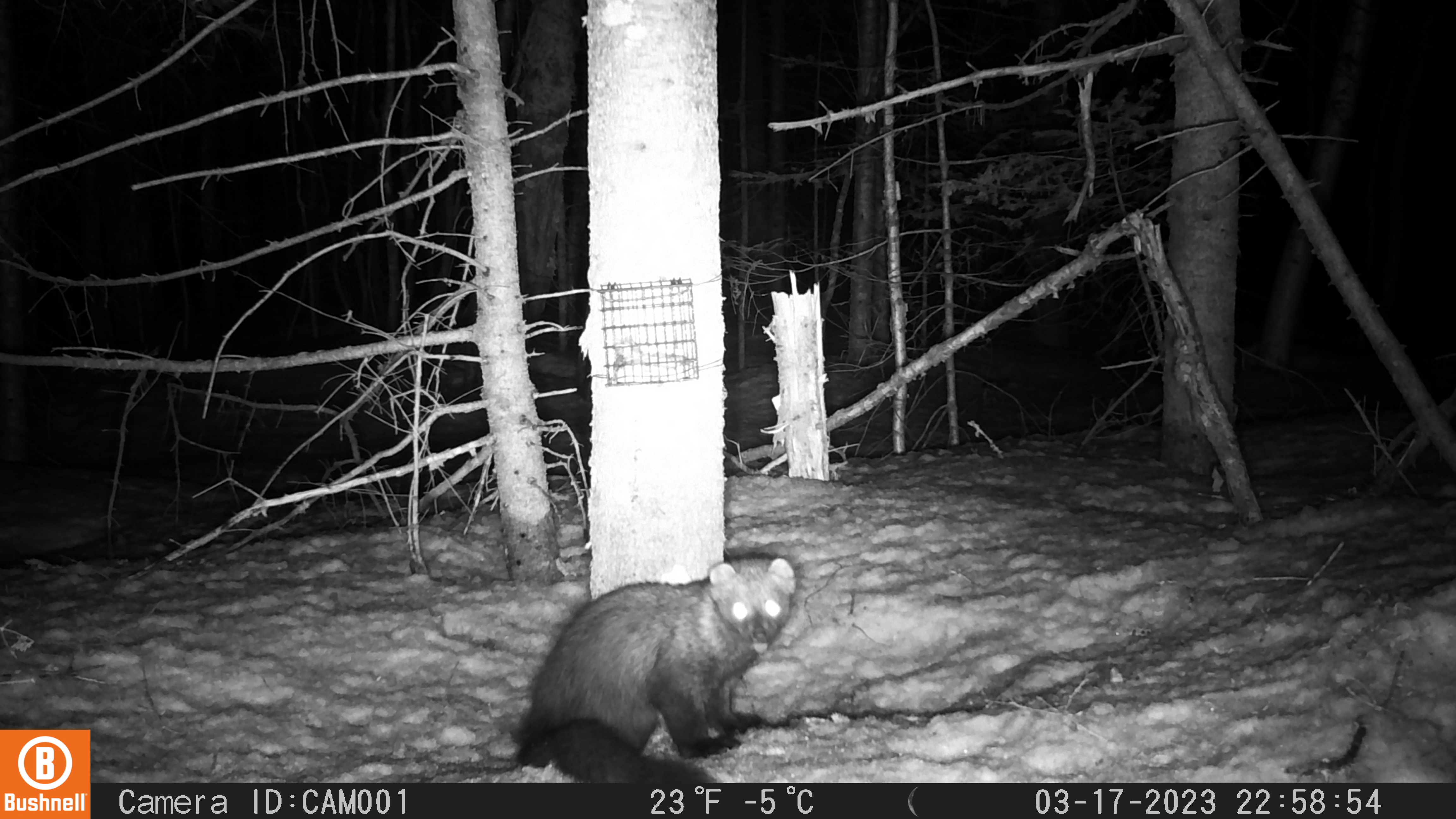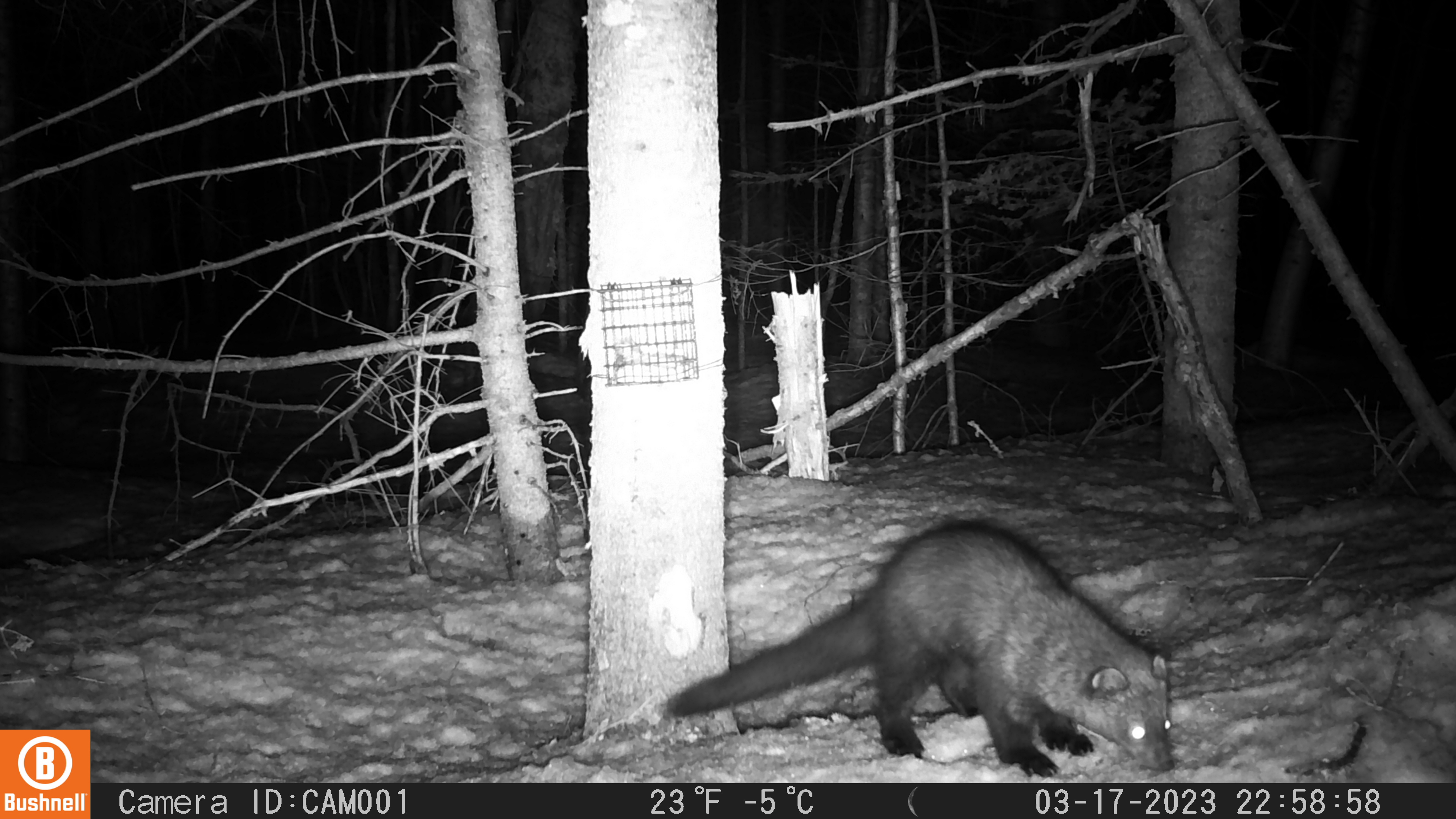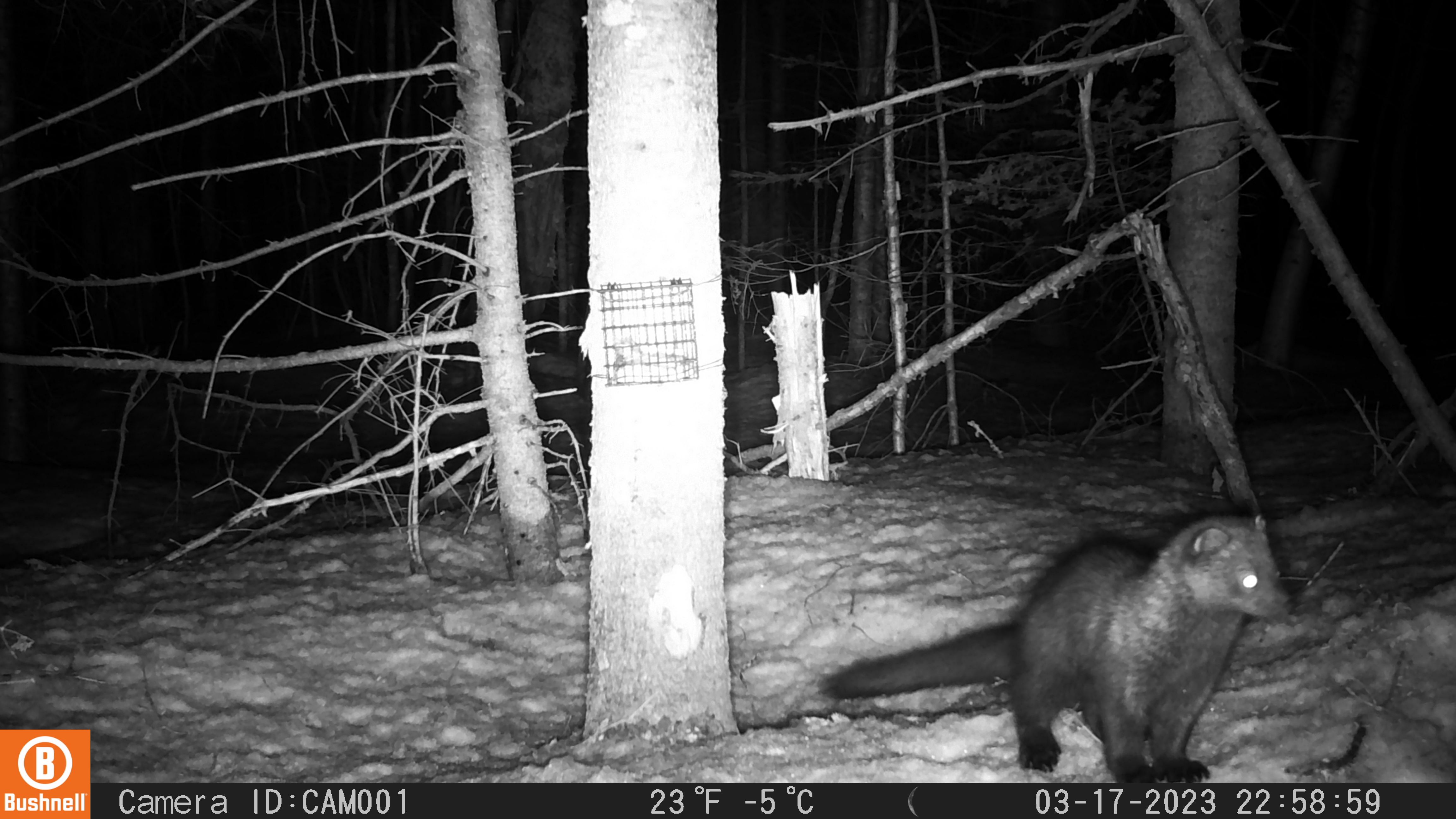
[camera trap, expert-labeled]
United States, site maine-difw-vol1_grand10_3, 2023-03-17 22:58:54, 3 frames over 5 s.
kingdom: Animalia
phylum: Chordata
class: Mammalia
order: Carnivora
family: Mustelidae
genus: Pekania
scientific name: Pekania pennanti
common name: fisher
Fisher (Pekania pennanti).